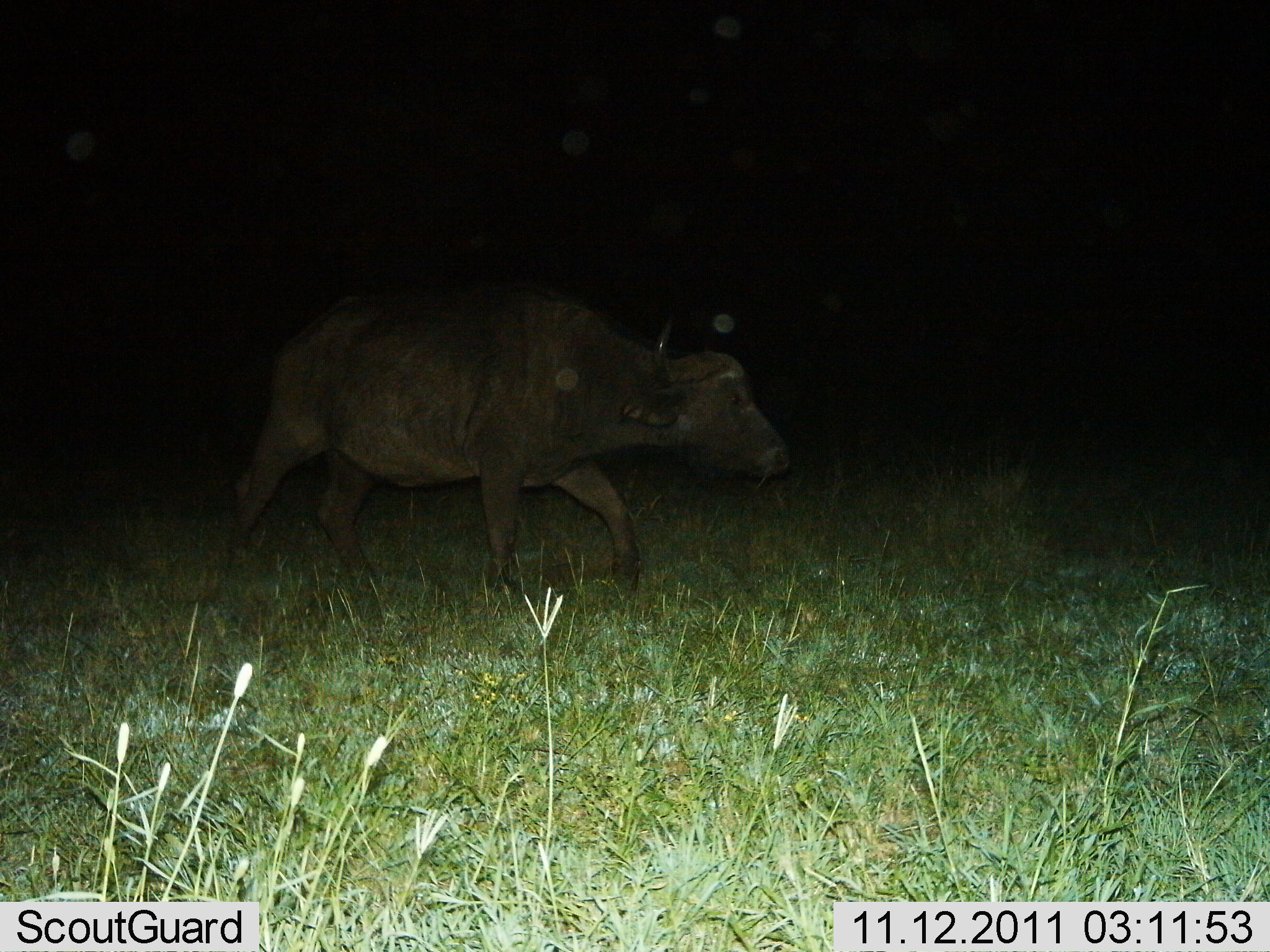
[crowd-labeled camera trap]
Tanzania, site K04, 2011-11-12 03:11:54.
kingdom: Animalia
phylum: Chordata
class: Mammalia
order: Artiodactyla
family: Bovidae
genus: Syncerus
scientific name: Syncerus caffer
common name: cape buffalo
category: buffalo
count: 1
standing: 7%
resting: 0%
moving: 93%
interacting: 0%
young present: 0%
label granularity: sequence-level